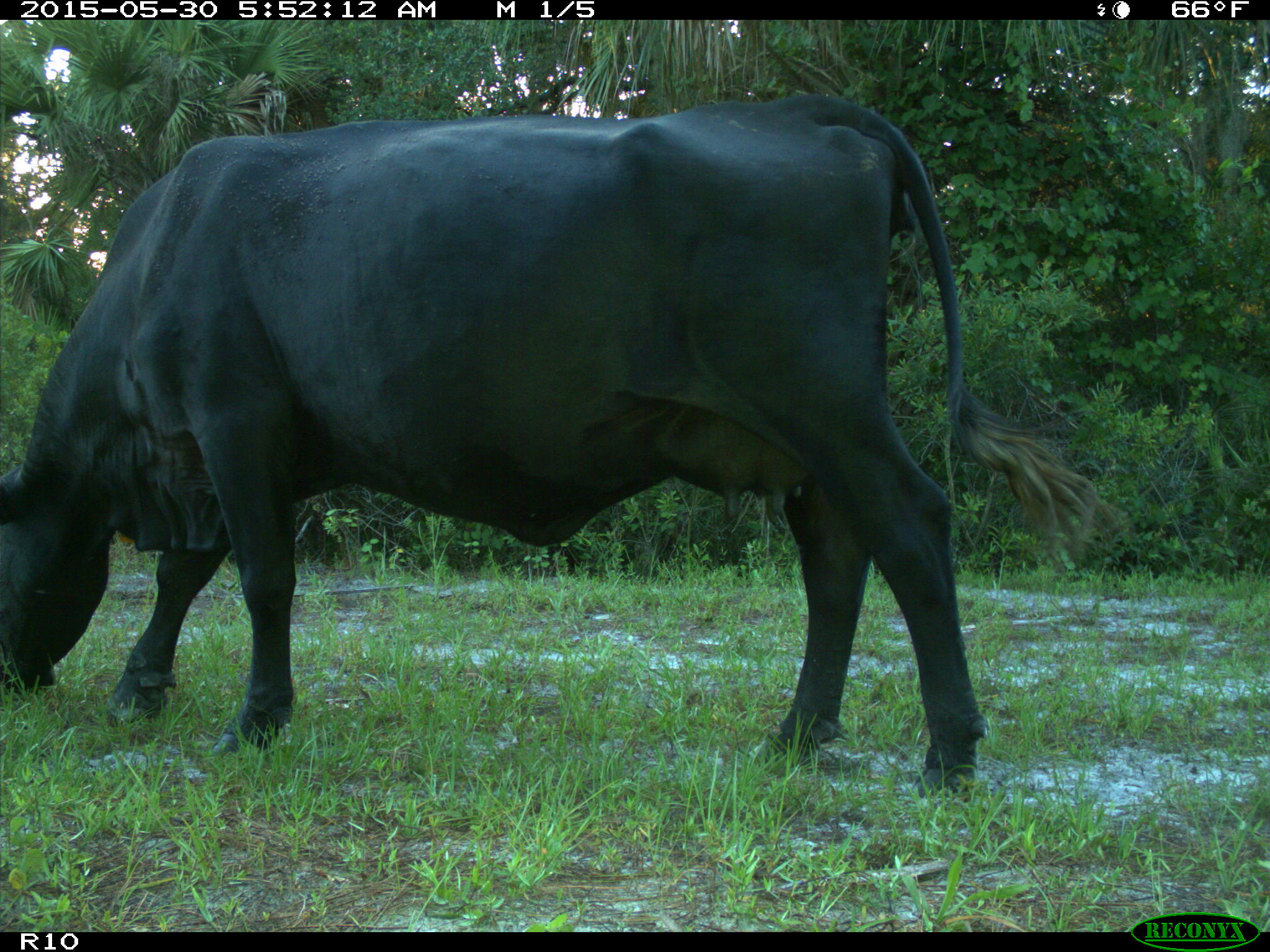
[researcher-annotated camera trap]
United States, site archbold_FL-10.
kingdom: Animalia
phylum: Chordata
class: Mammalia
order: Artiodactyla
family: Bovidae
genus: Bos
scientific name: Bos taurus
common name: domestic cow